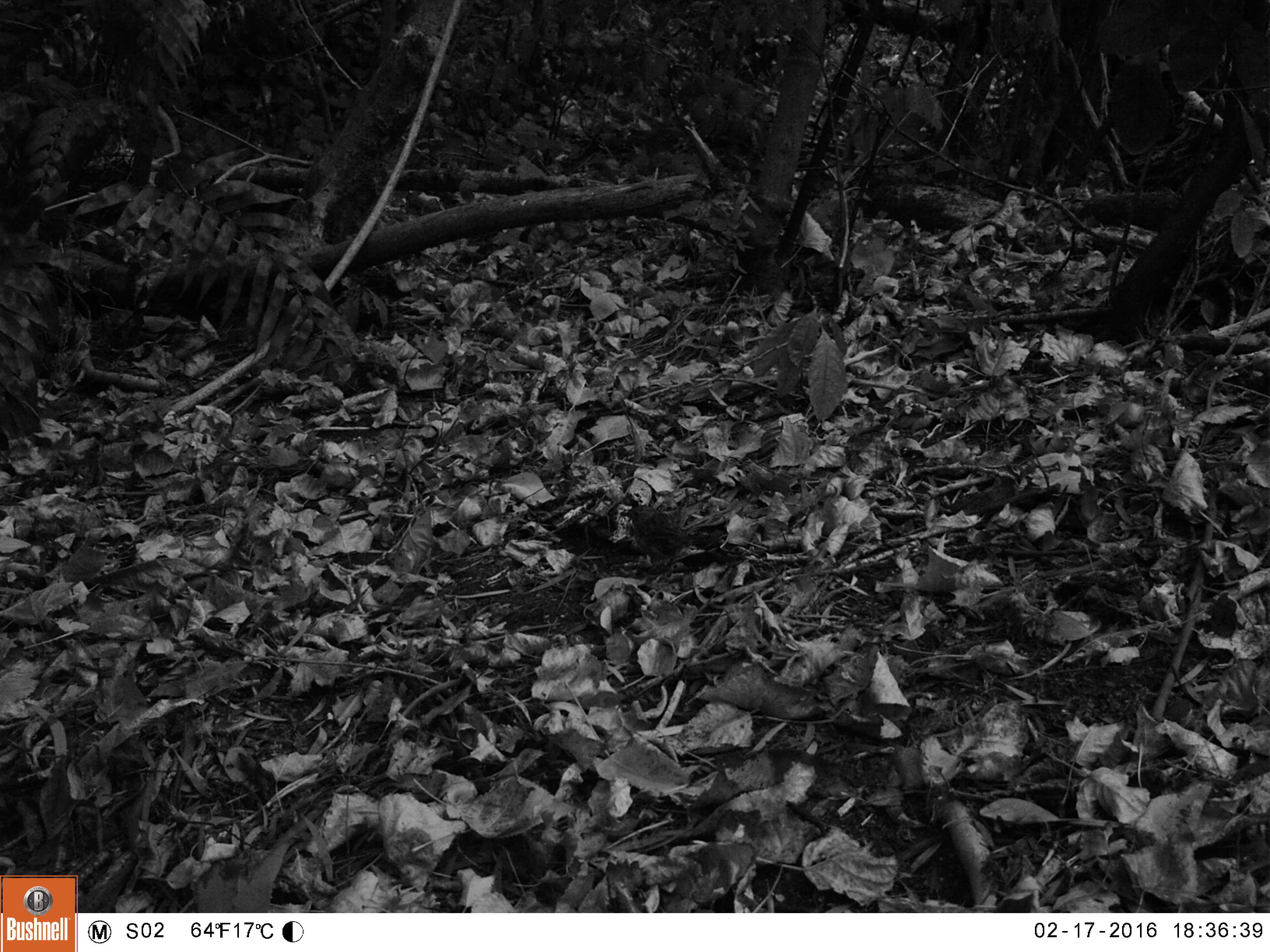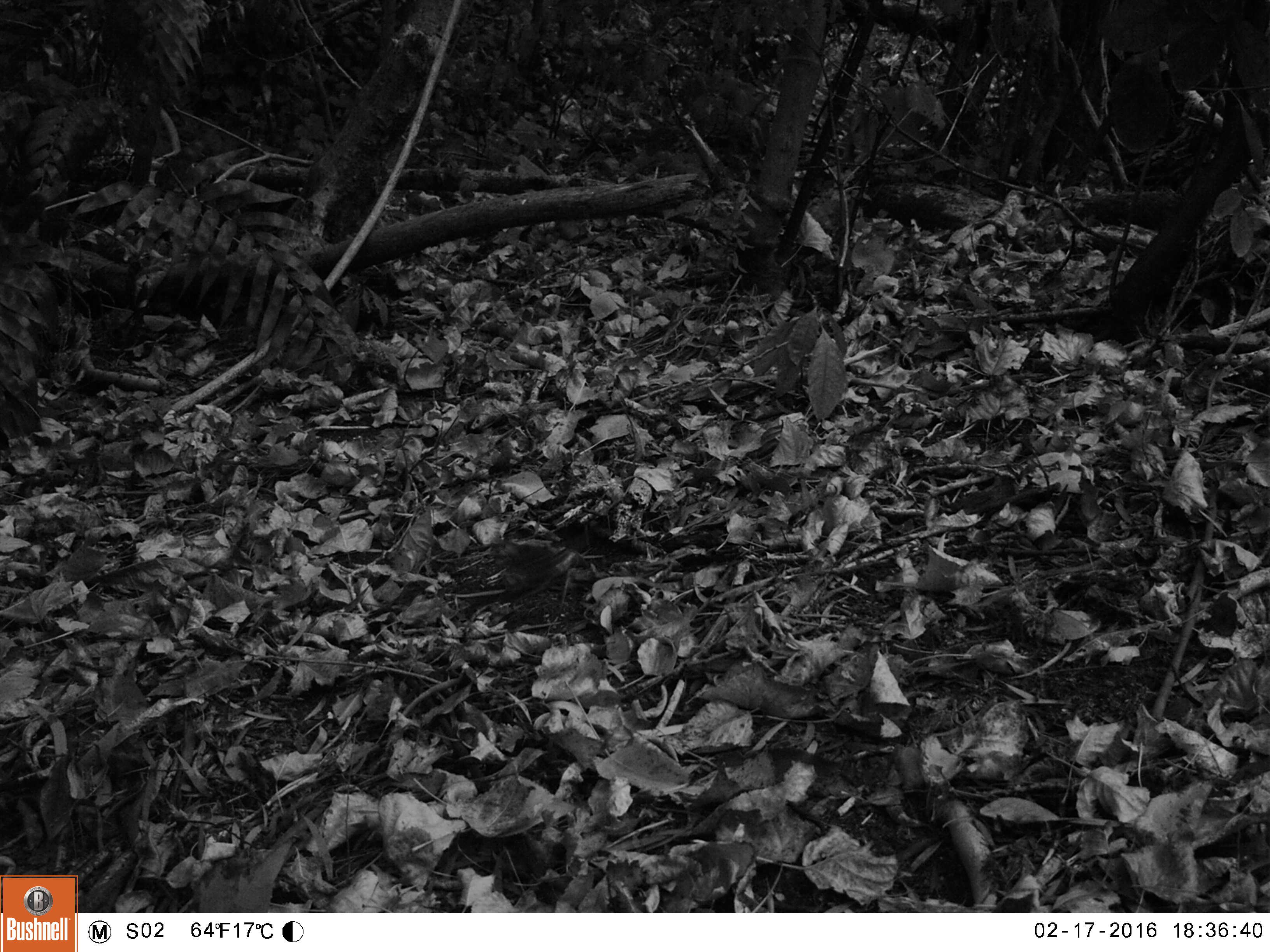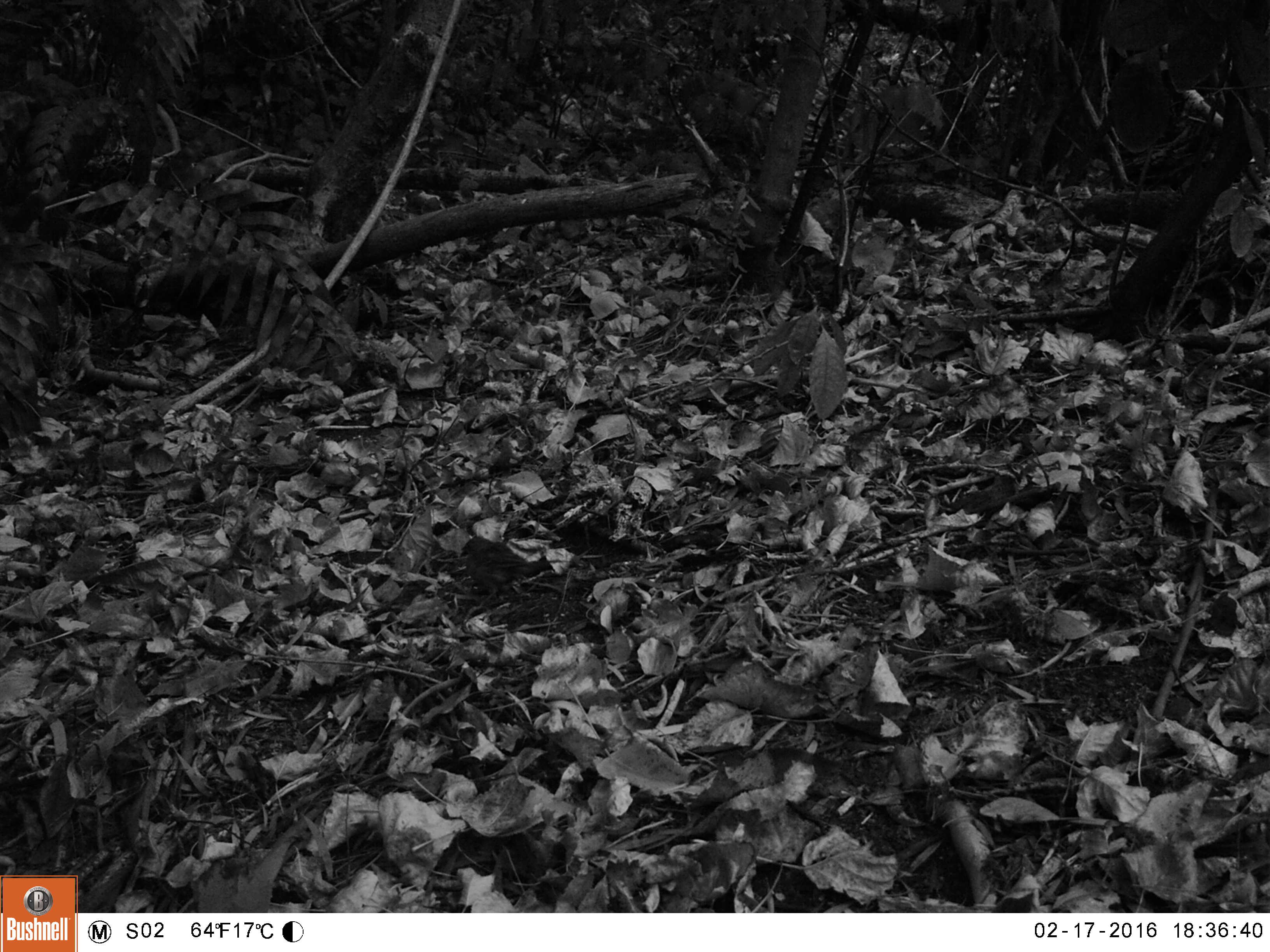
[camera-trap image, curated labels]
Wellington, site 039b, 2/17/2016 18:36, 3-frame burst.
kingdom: Animalia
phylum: Chordata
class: Aves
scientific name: Aves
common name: bird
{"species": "bird (Aves)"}